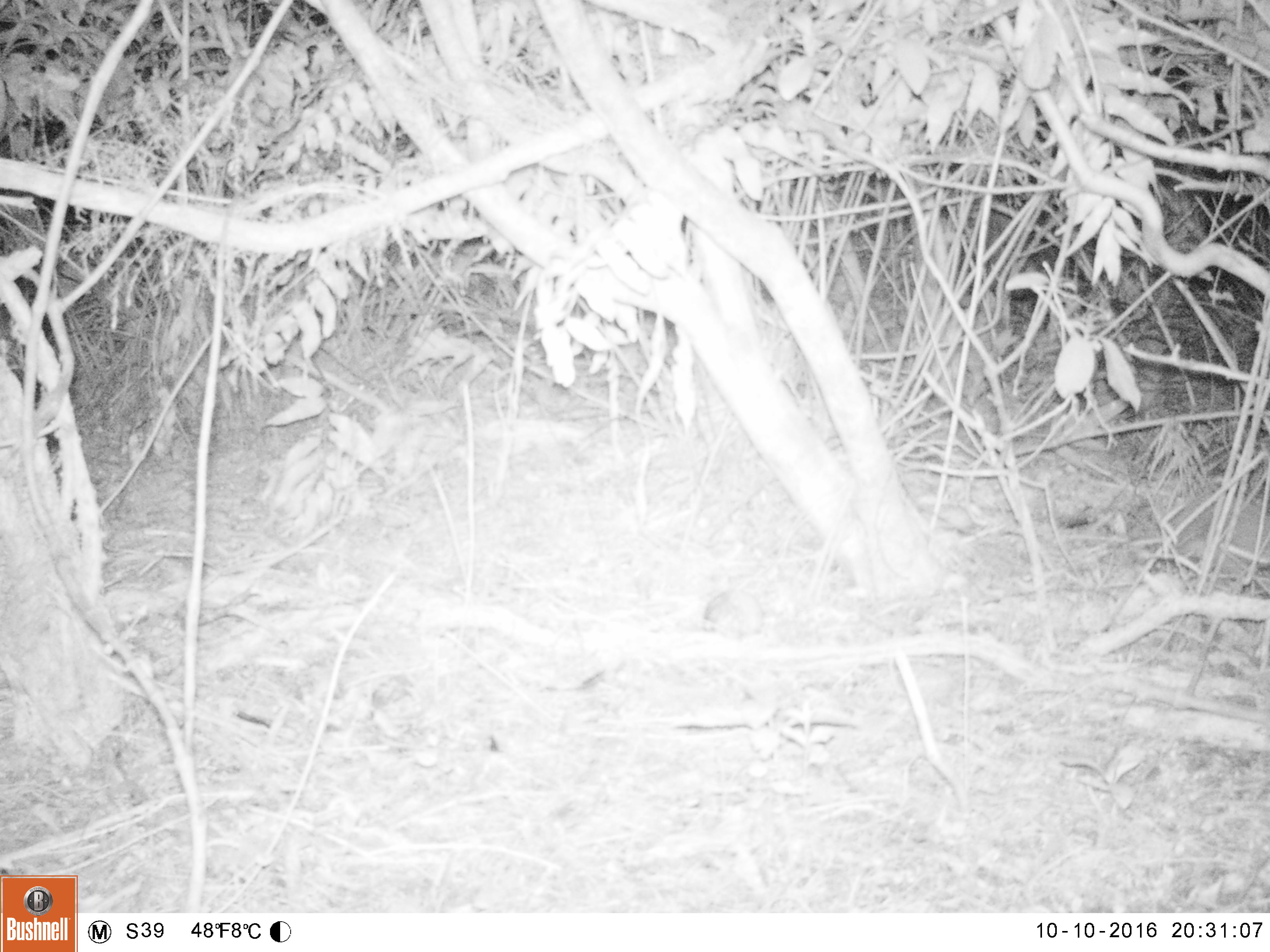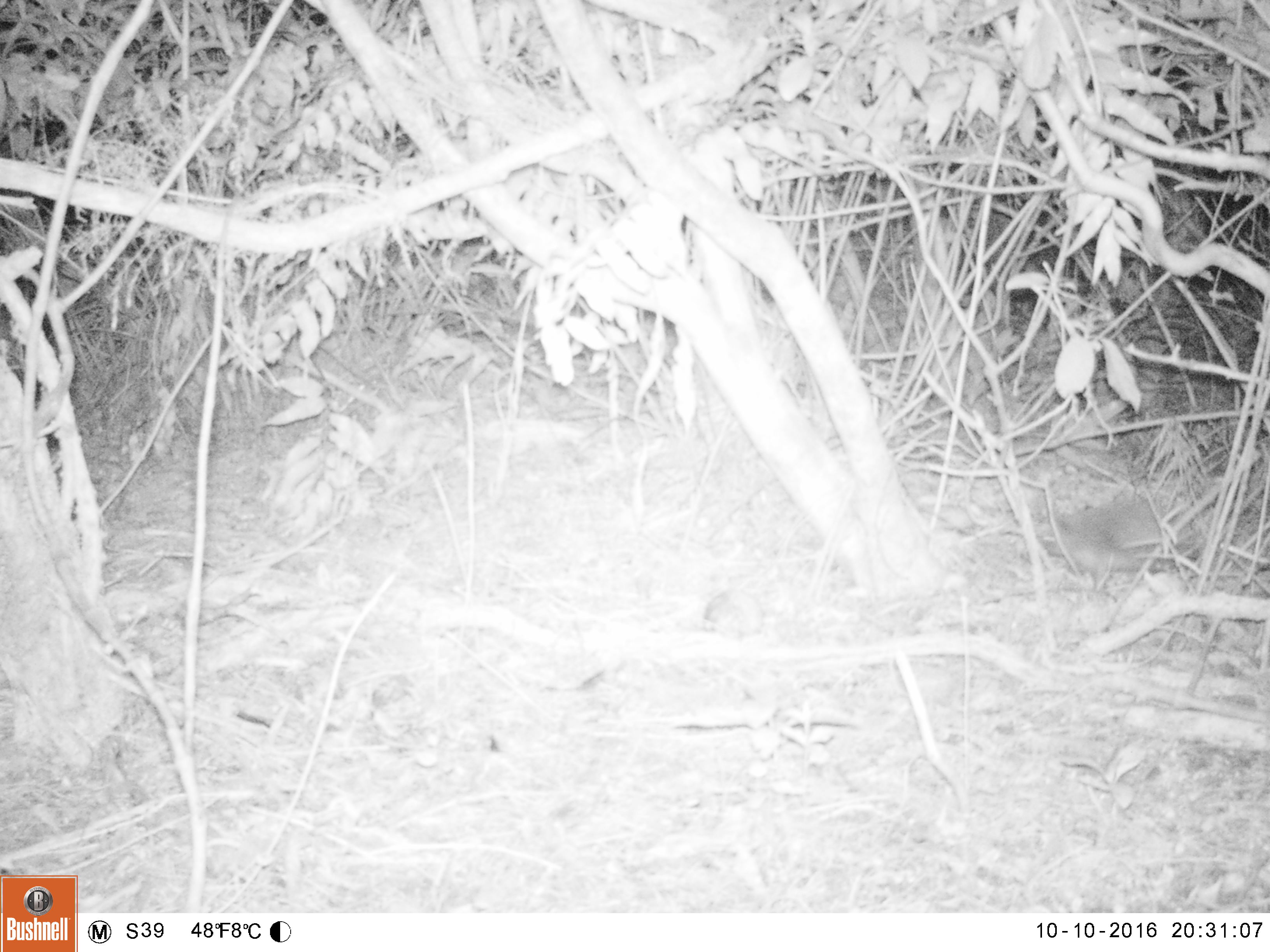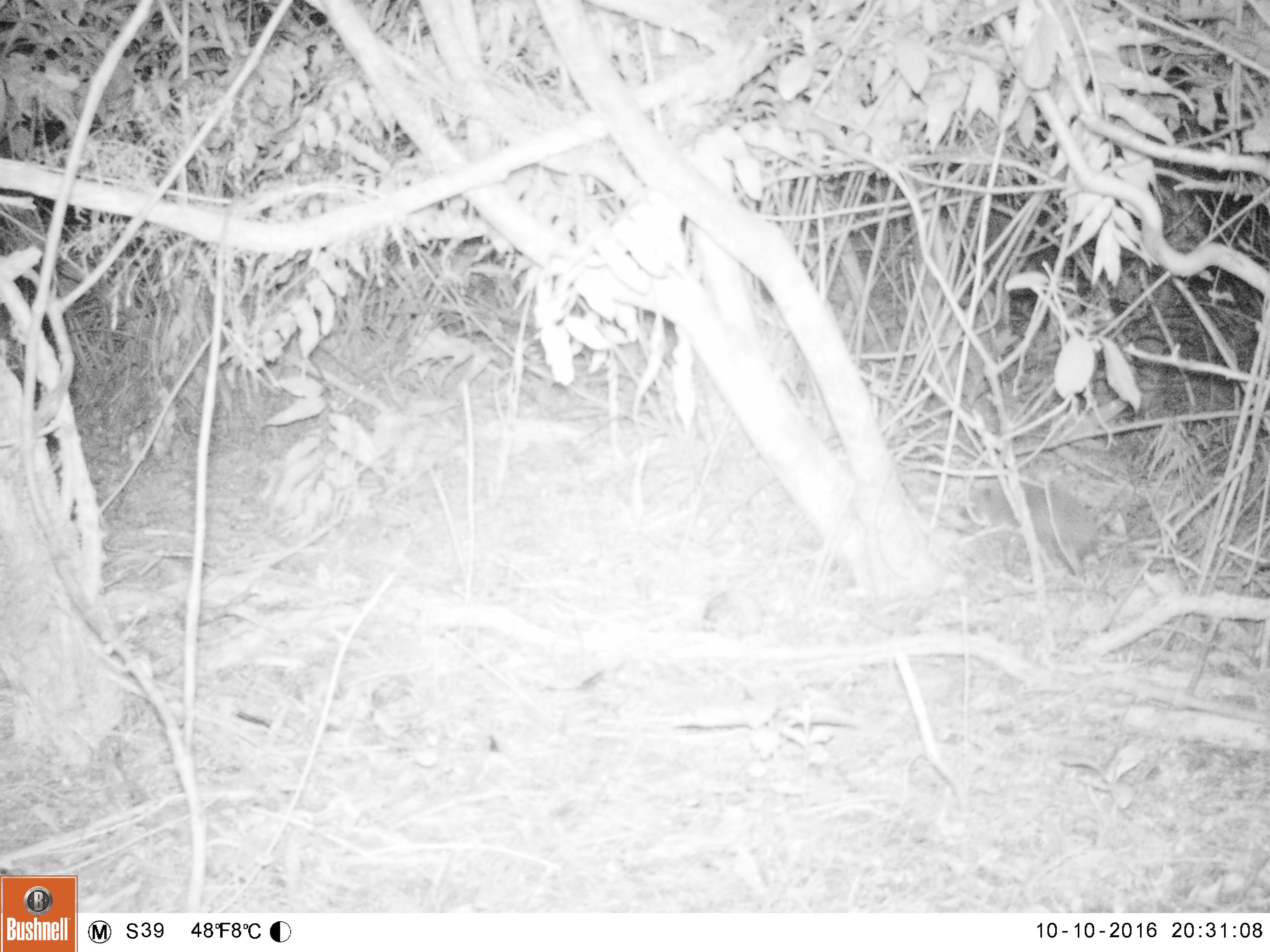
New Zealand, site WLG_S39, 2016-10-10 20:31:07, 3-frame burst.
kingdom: Animalia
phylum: Chordata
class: Mammalia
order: Eulipotyphla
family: Erinaceidae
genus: Erinaceus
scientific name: Erinaceus europaeus europaeus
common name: european hedgehog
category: hedgehog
Hedgehog (european hedgehog) (Erinaceus europaeus europaeus).